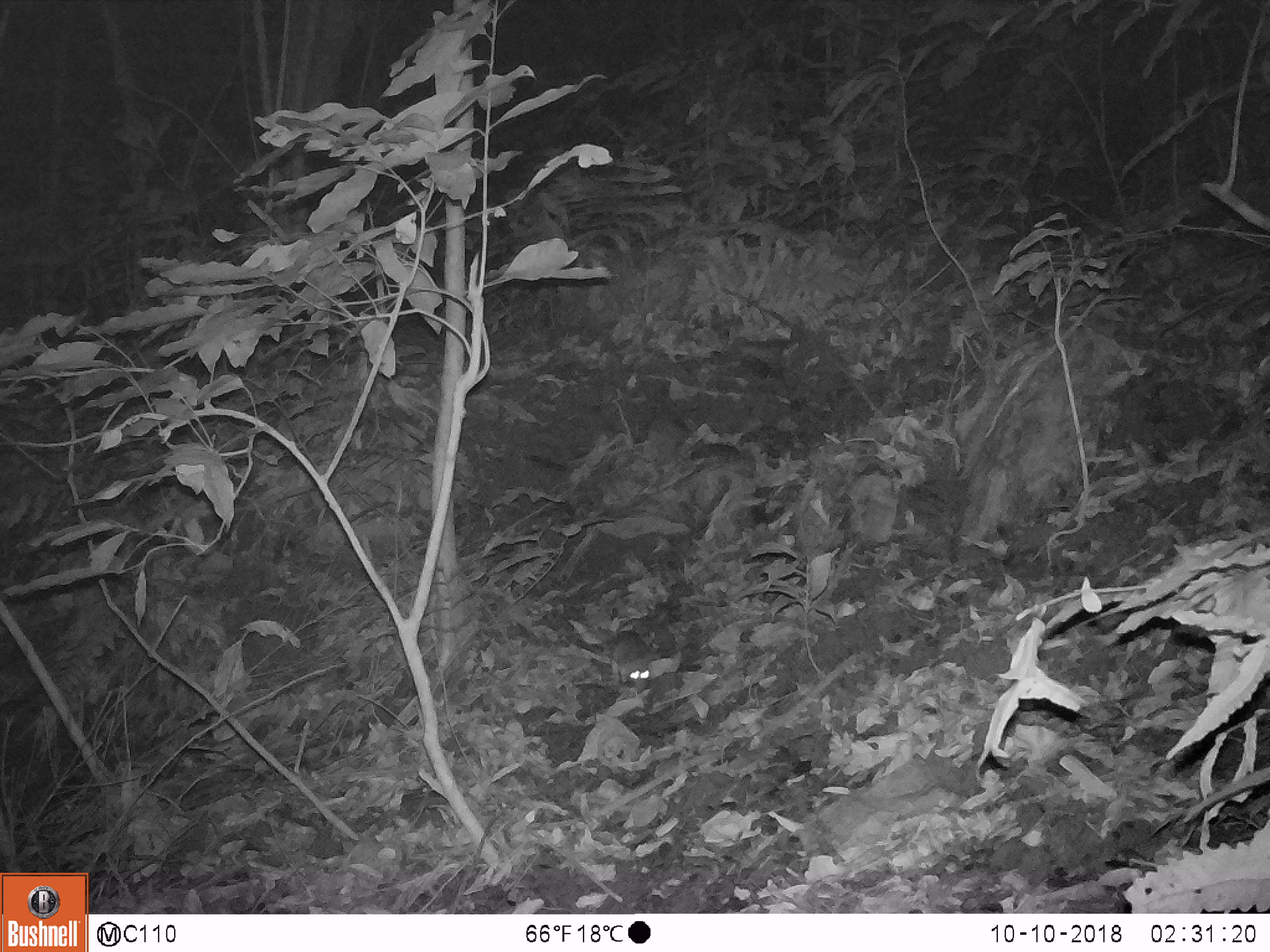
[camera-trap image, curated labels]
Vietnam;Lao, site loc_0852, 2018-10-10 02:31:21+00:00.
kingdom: Animalia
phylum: Chordata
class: Mammalia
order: Rodentia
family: Muridae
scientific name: Muridae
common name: old-world mice and rats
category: unidentified murid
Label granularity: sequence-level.